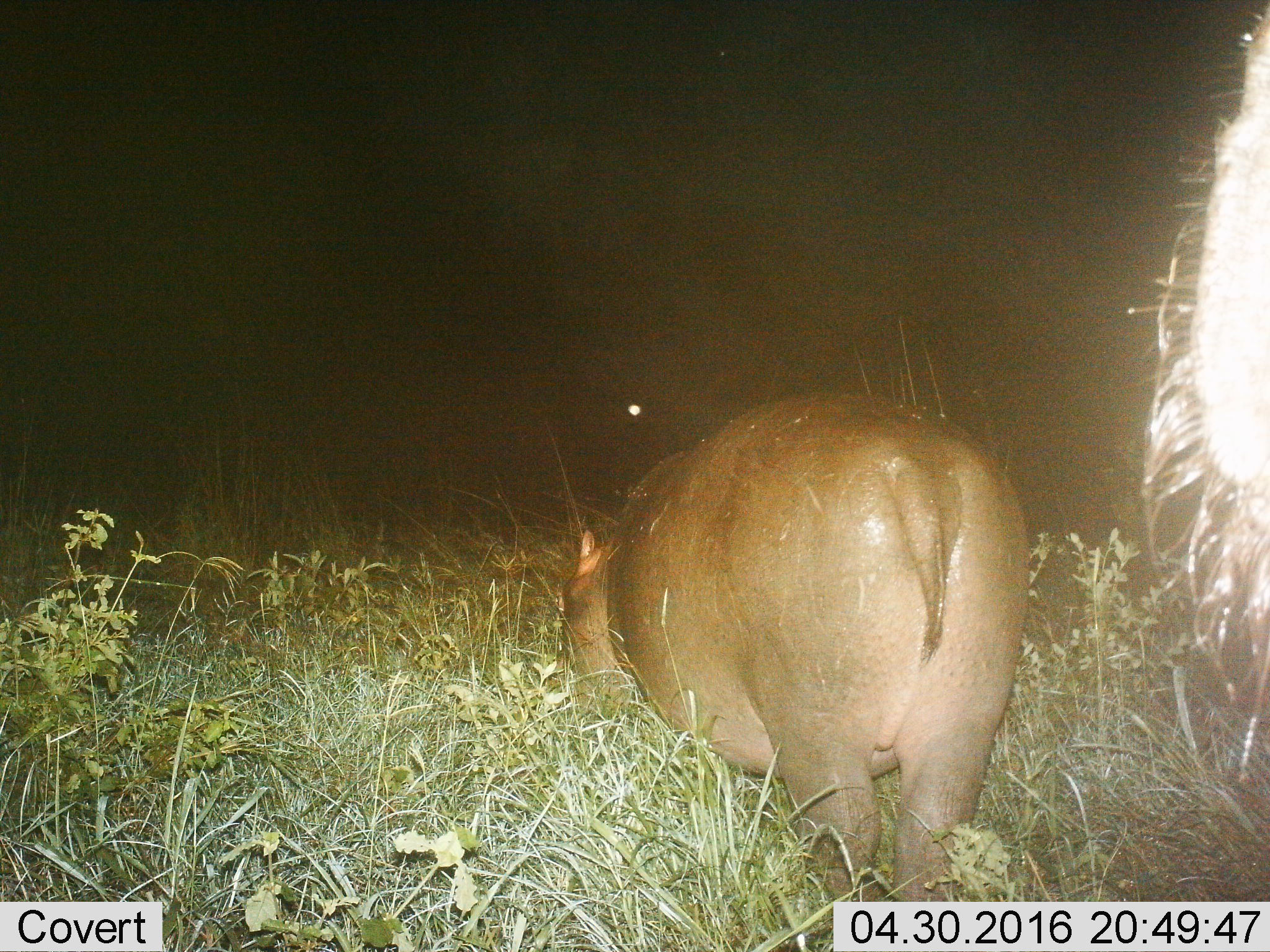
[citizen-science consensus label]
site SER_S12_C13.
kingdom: Animalia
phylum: Chordata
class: Mammalia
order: Artiodactyla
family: Hippopotamidae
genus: Hippopotamus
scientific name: Hippopotamus amphibius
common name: hippopotamus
Hippopotamus (Hippopotamus amphibius), count 2. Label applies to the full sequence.